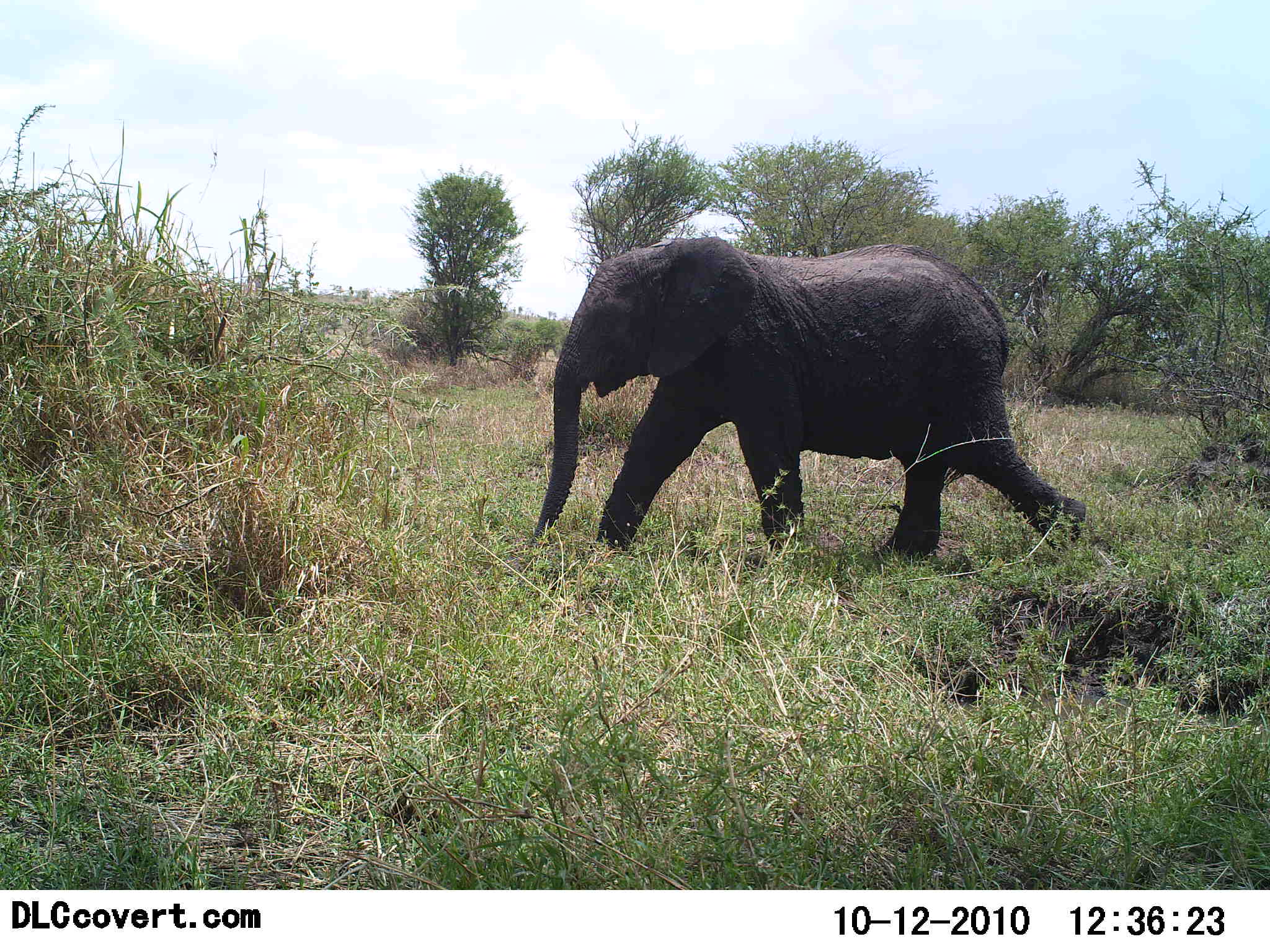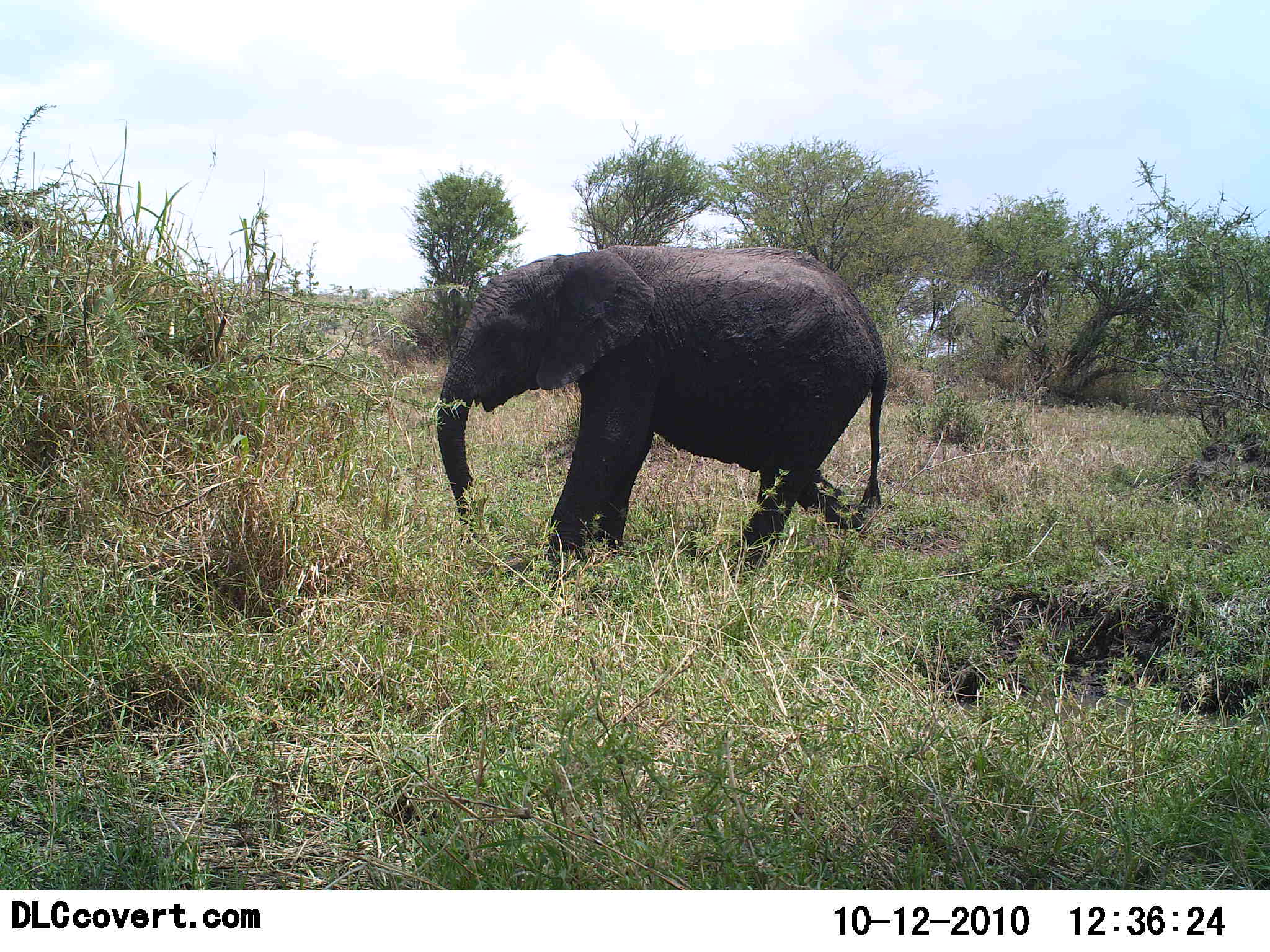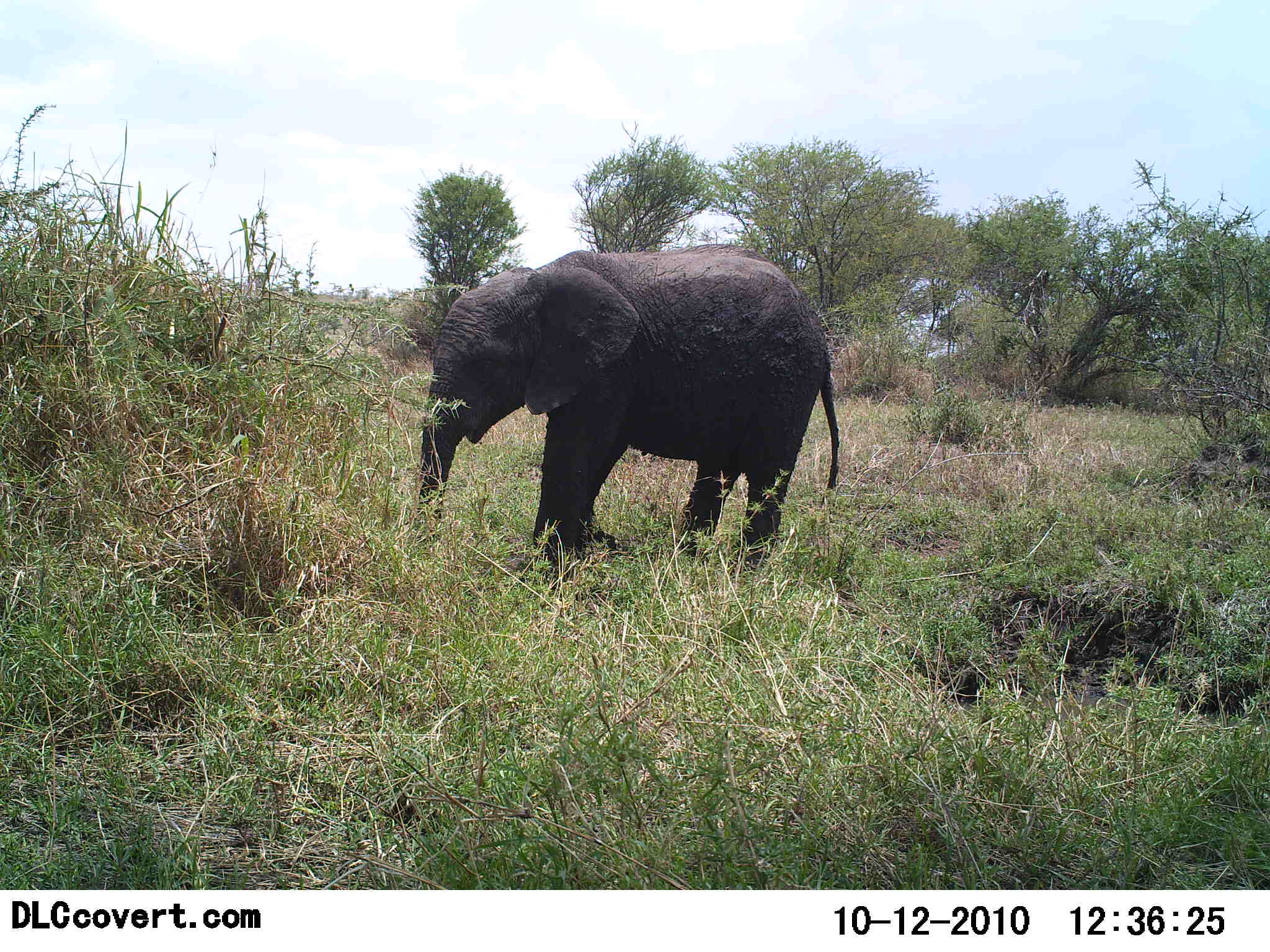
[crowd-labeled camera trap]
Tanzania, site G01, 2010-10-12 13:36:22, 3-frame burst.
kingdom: Animalia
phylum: Chordata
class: Mammalia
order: Proboscidea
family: Elephantidae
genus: Loxodonta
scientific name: Loxodonta africana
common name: african bush elephant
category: elephant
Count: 1.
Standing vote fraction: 0%.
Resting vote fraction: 0%.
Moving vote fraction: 100%.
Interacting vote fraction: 0%.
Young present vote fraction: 17%.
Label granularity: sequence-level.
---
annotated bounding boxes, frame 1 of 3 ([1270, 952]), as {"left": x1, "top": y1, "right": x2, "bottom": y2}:
animal: {"left": 525, "top": 235, "right": 1087, "bottom": 572}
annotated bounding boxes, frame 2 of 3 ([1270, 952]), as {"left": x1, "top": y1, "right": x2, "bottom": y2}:
animal: {"left": 434, "top": 244, "right": 890, "bottom": 595}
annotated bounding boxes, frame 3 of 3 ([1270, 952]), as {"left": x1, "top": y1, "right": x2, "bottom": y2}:
animal: {"left": 413, "top": 243, "right": 840, "bottom": 577}